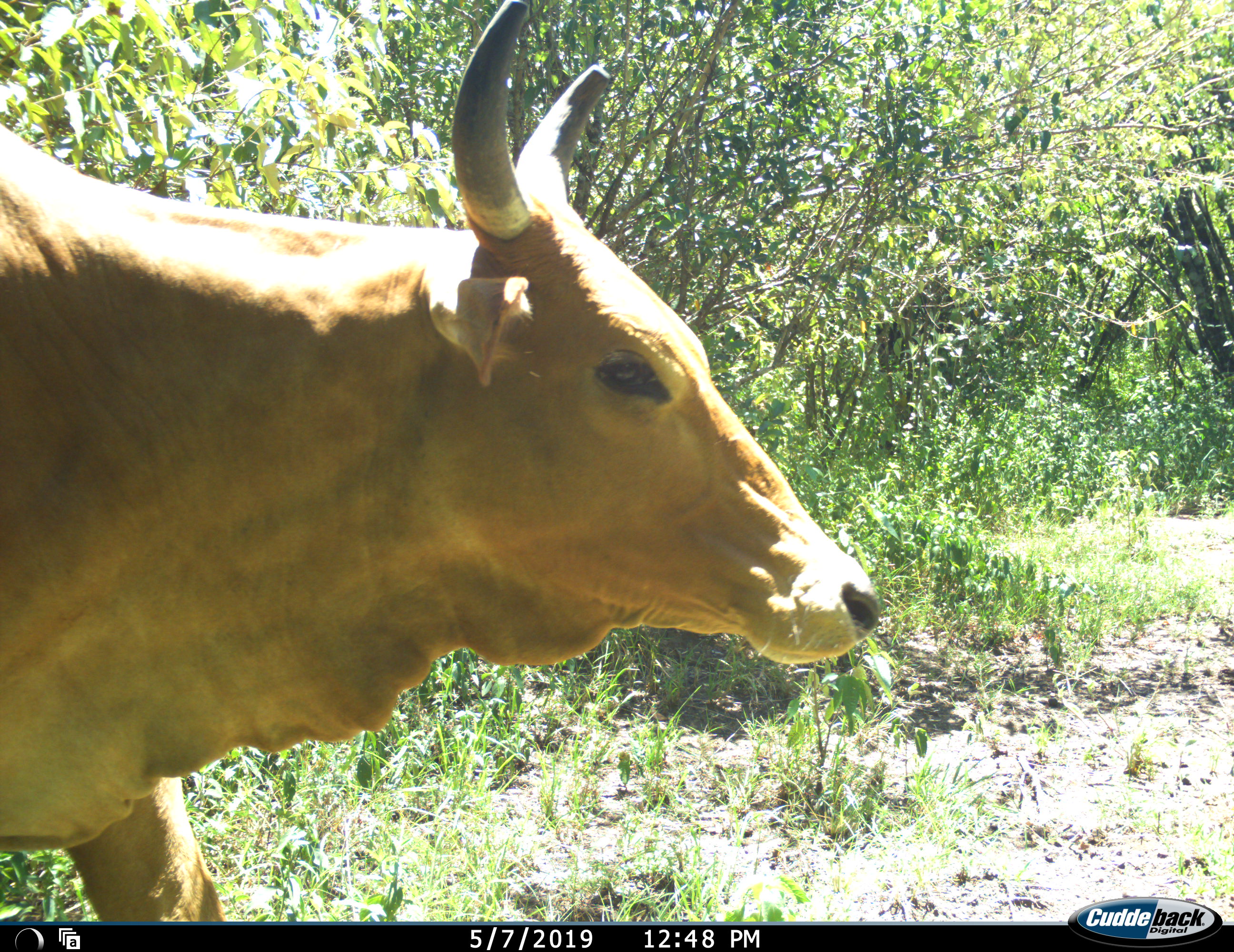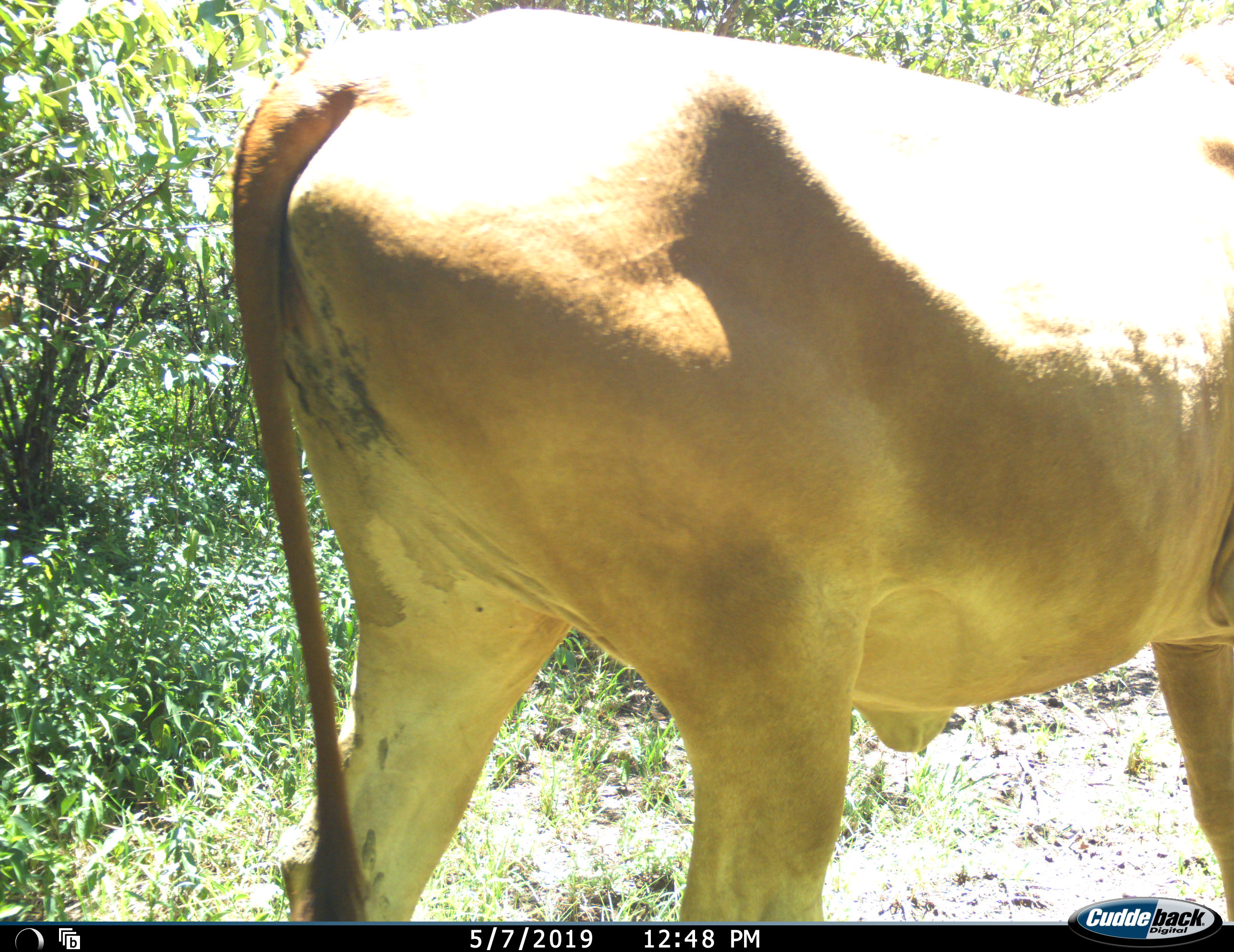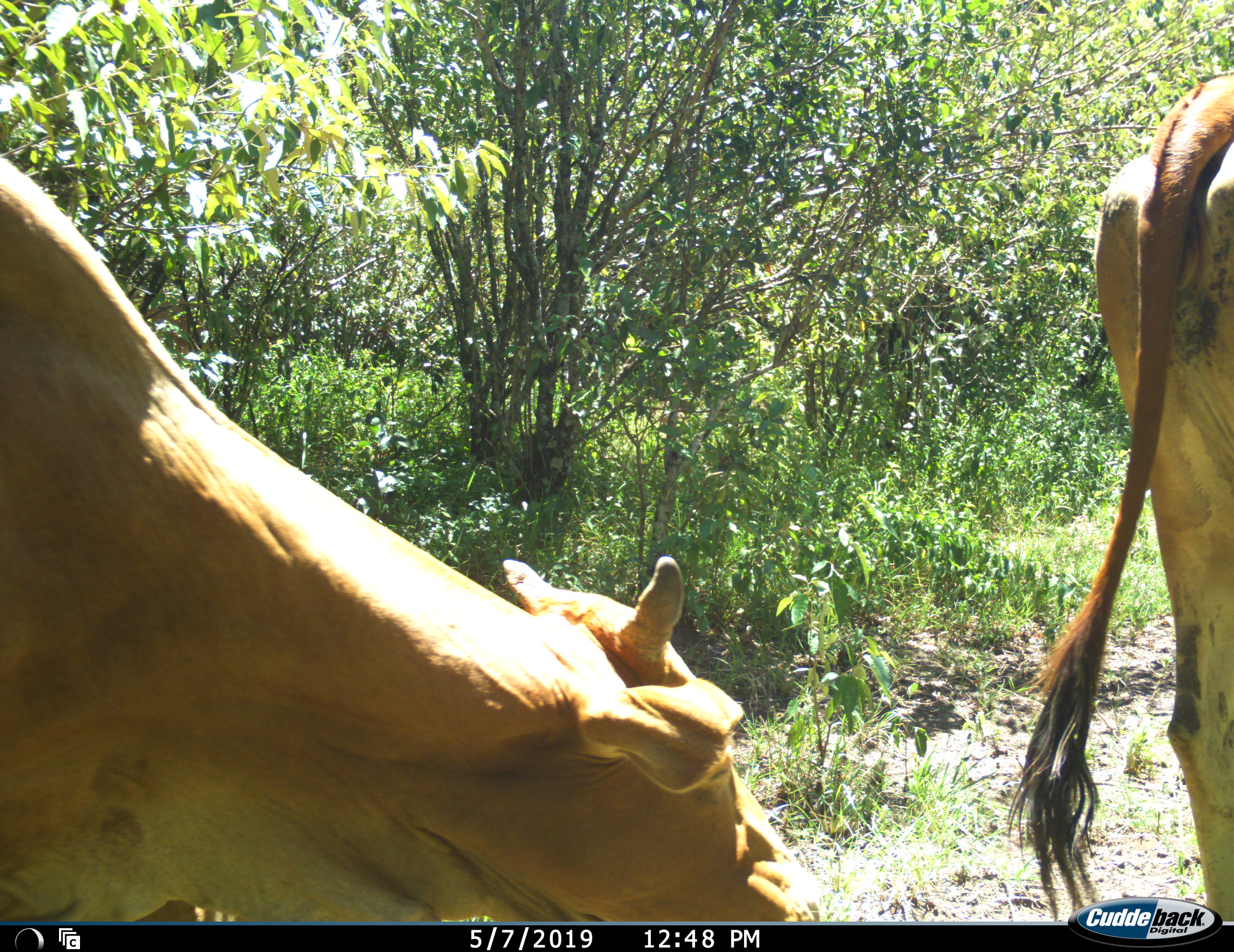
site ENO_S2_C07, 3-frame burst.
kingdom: Animalia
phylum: Chordata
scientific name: Vertebrata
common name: domestic animal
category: domesticanimal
Domesticanimal (domestic animal) (Vertebrata), count 2. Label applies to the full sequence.